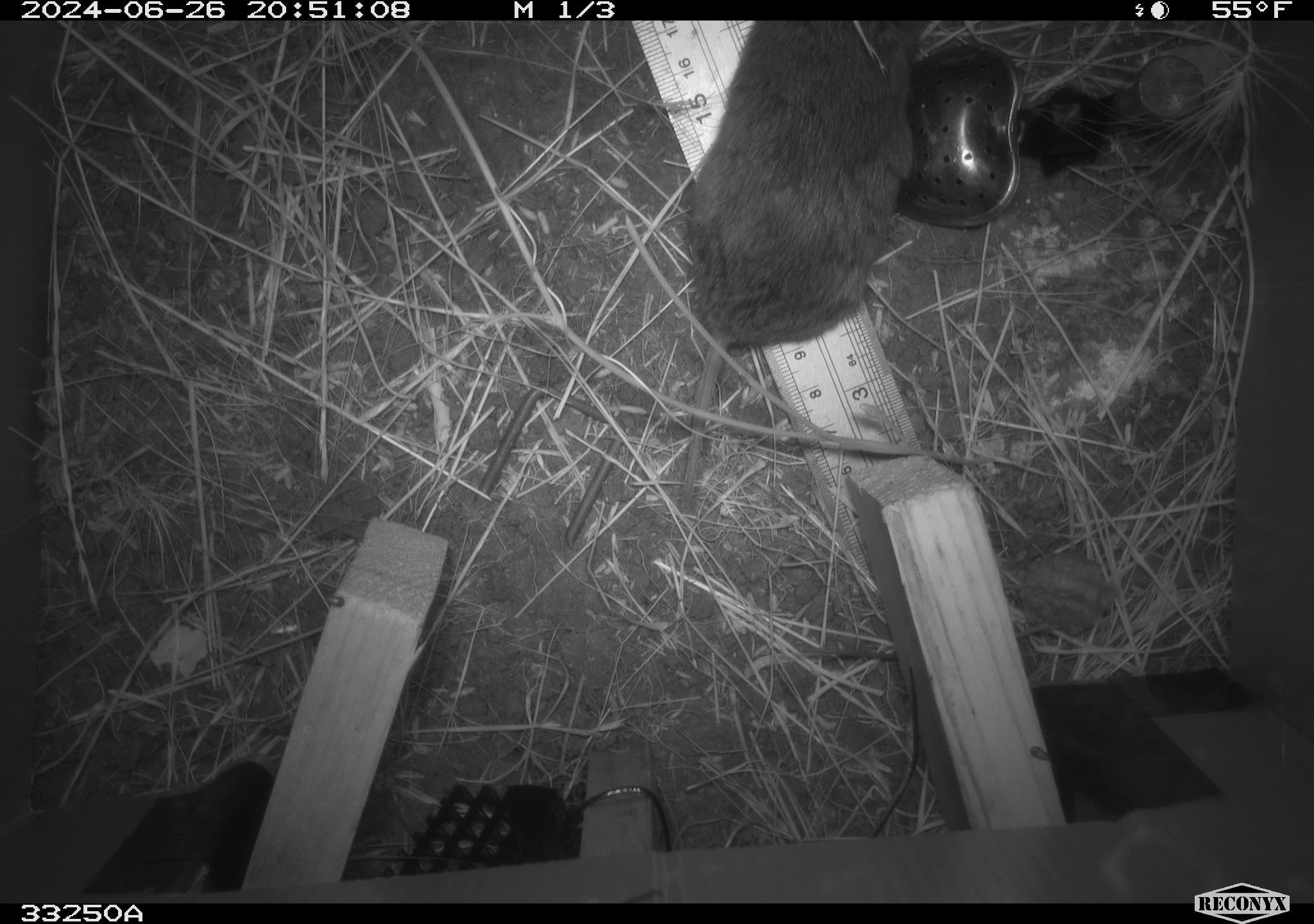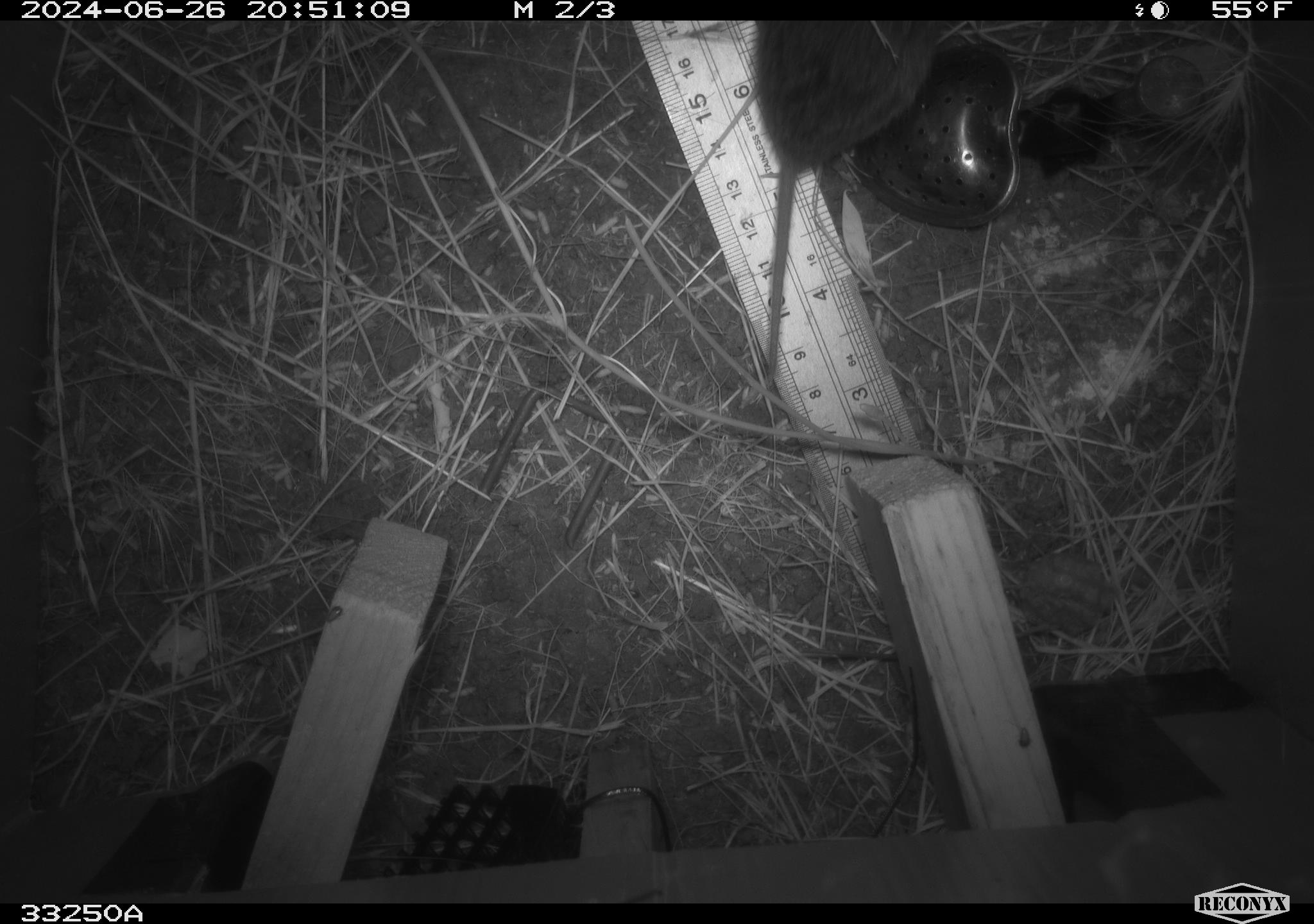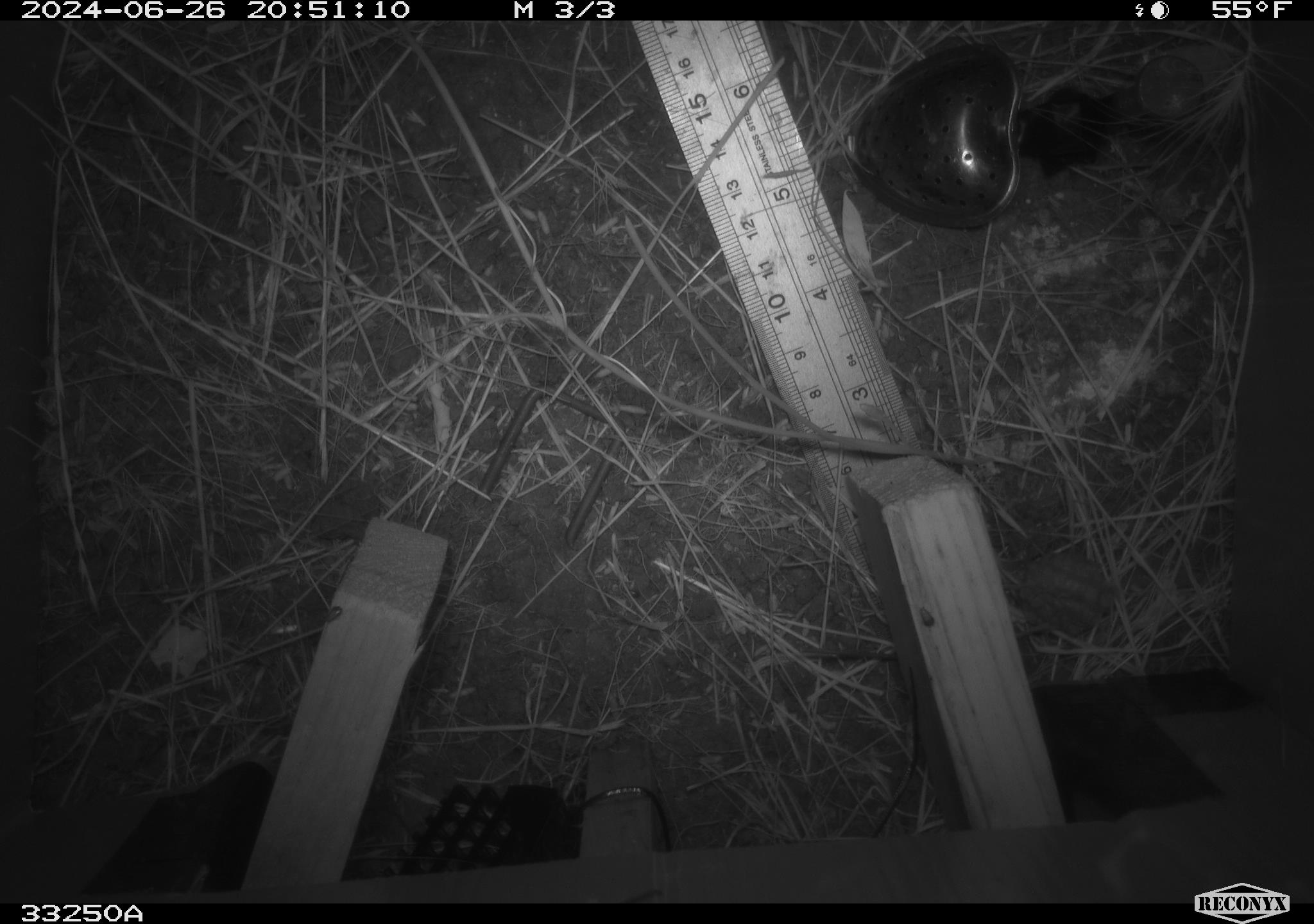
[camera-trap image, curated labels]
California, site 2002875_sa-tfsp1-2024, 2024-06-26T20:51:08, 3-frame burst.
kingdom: Animalia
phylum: Chordata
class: Mammalia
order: Rodentia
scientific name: Rodentia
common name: rodent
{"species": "rodent (Rodentia)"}